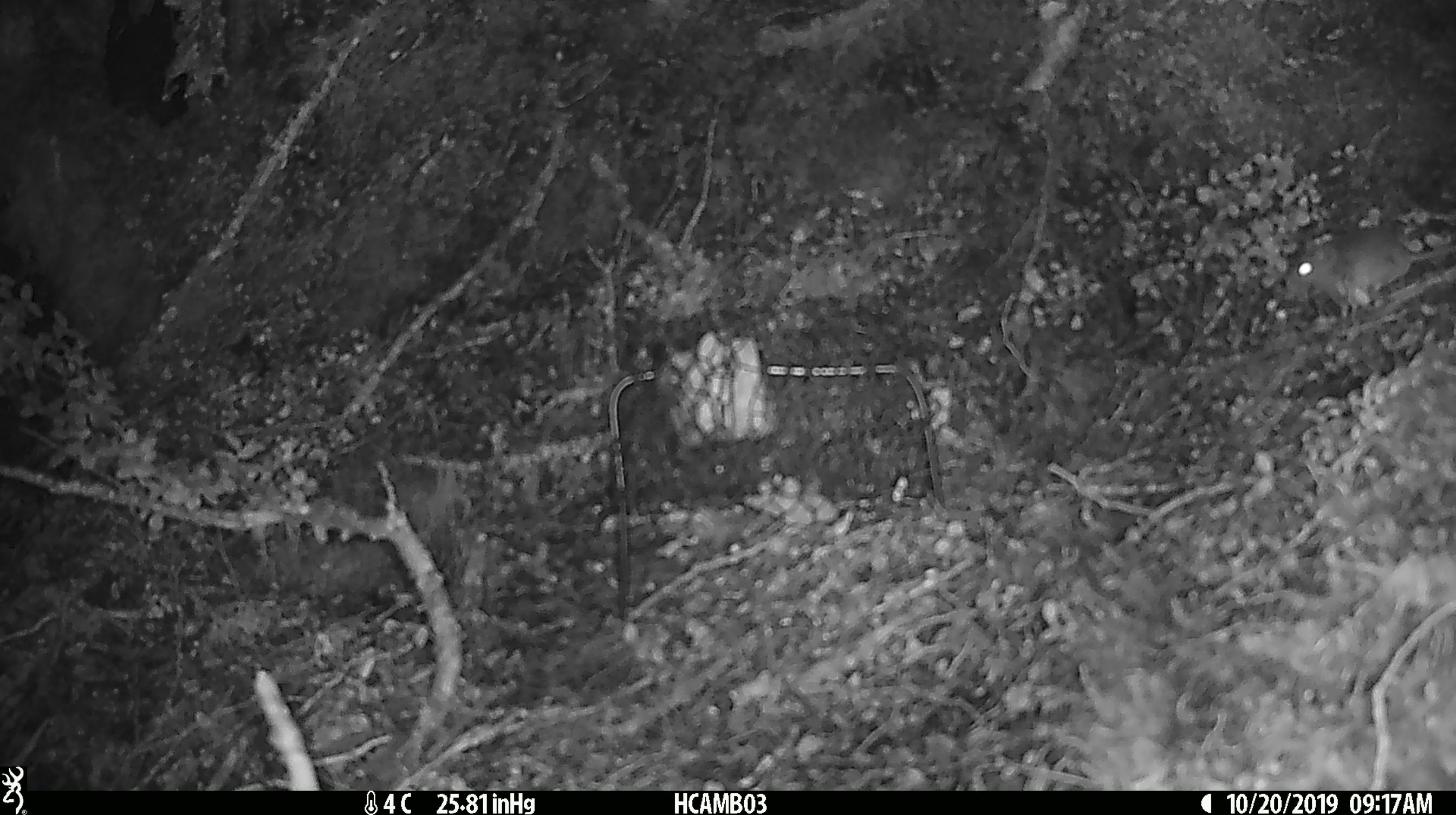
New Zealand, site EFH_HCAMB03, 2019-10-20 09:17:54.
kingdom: Animalia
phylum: Chordata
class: Mammalia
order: Rodentia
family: Muridae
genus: Mus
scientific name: Mus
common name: mouse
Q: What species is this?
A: Mouse (Mus).